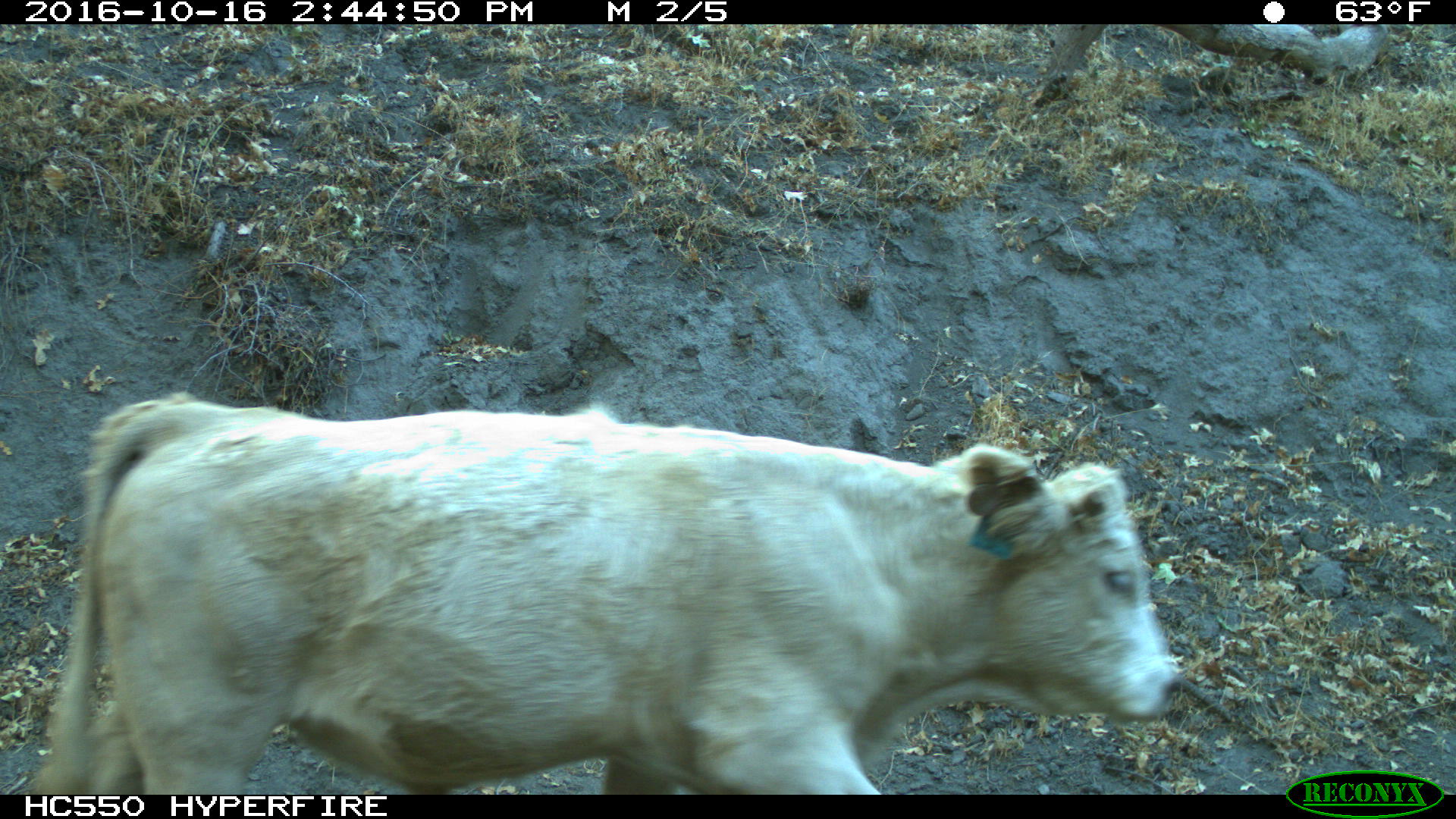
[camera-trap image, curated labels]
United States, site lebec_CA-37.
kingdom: Animalia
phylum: Chordata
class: Mammalia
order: Artiodactyla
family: Bovidae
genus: Bos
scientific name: Bos taurus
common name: domestic cow